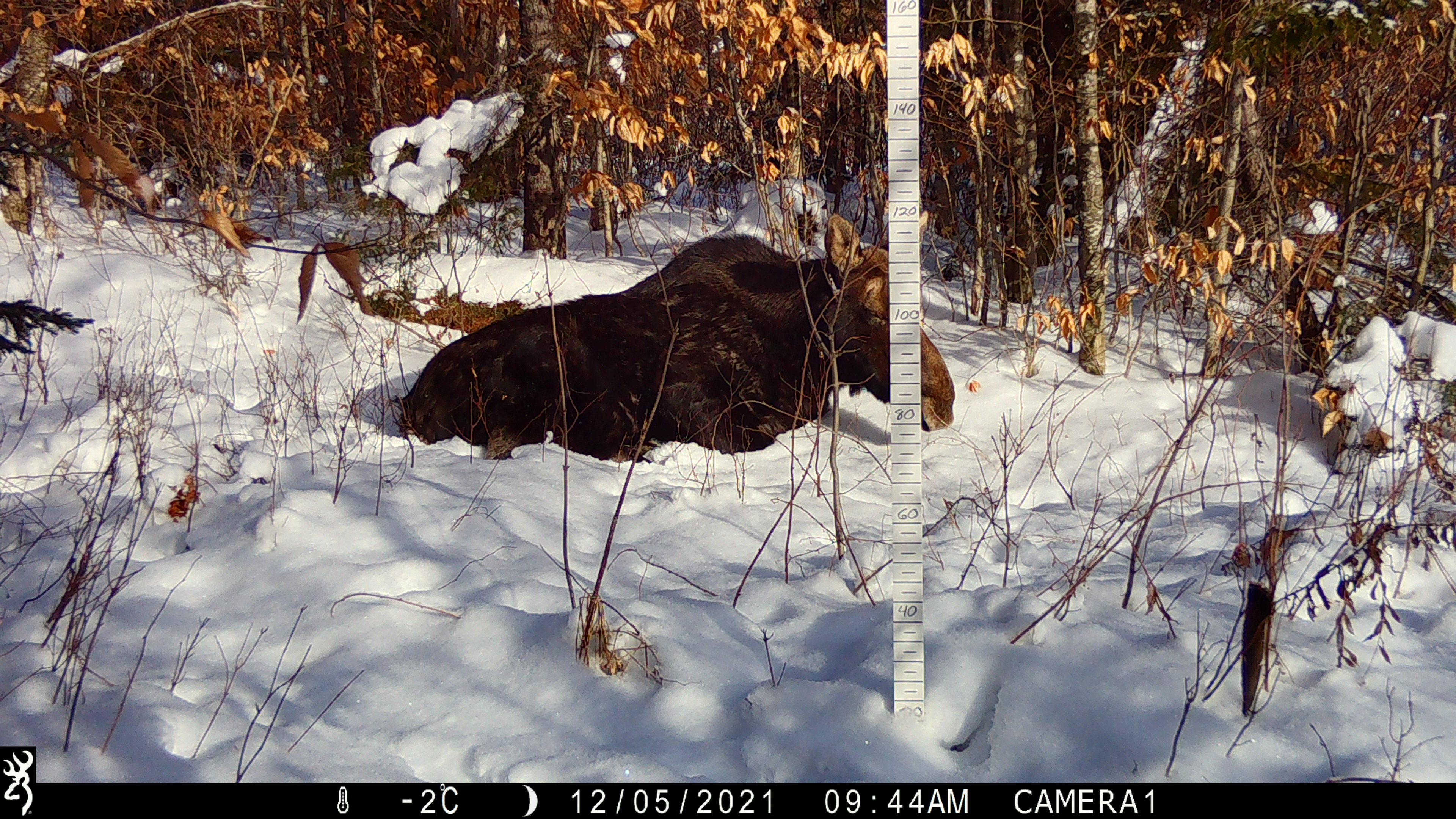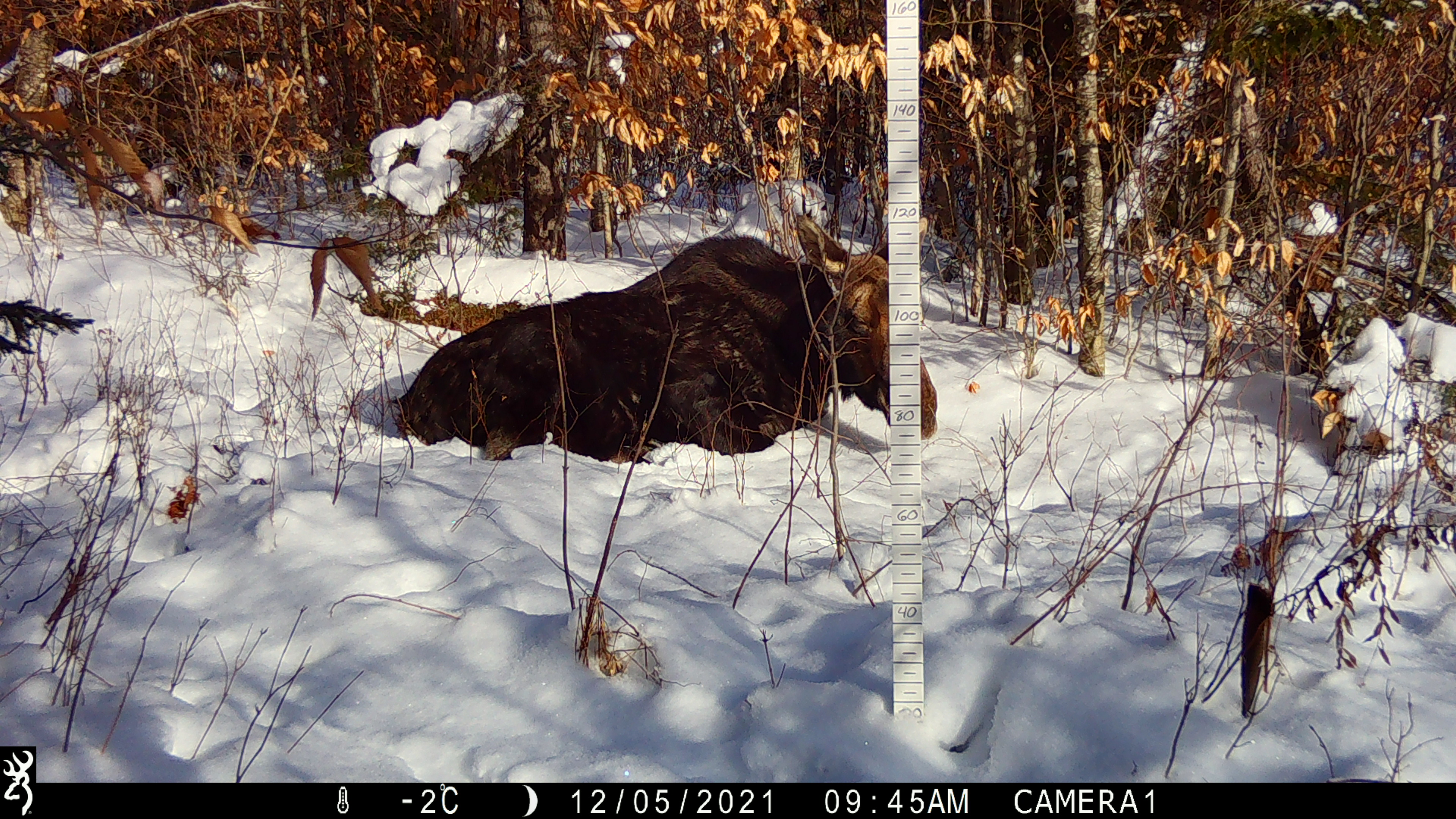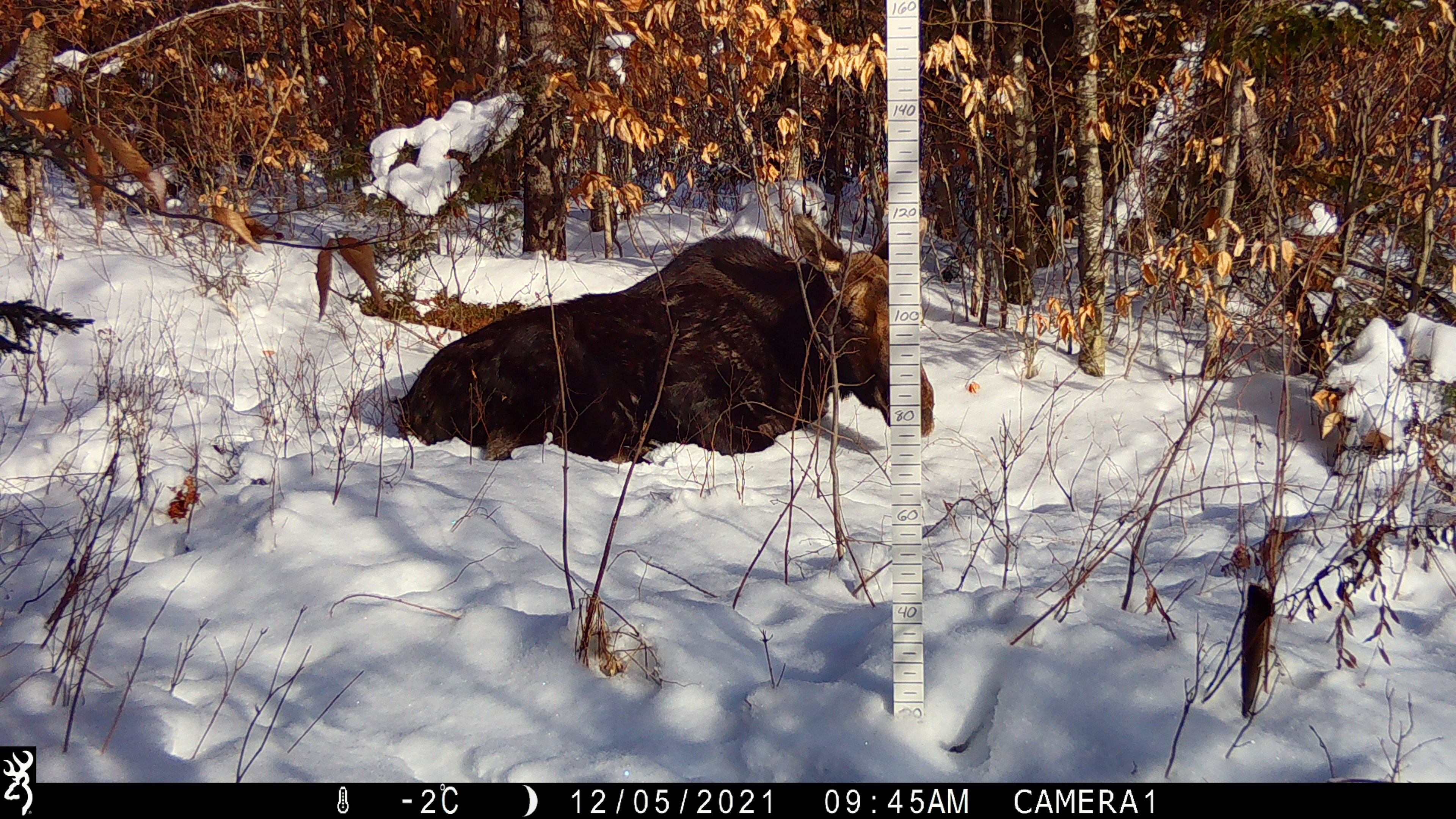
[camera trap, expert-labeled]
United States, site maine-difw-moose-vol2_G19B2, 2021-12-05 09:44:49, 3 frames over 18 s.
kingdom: Animalia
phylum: Chordata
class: Mammalia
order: Artiodactyla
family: Cervidae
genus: Alces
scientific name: Alces alces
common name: moose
Moose (Alces alces).